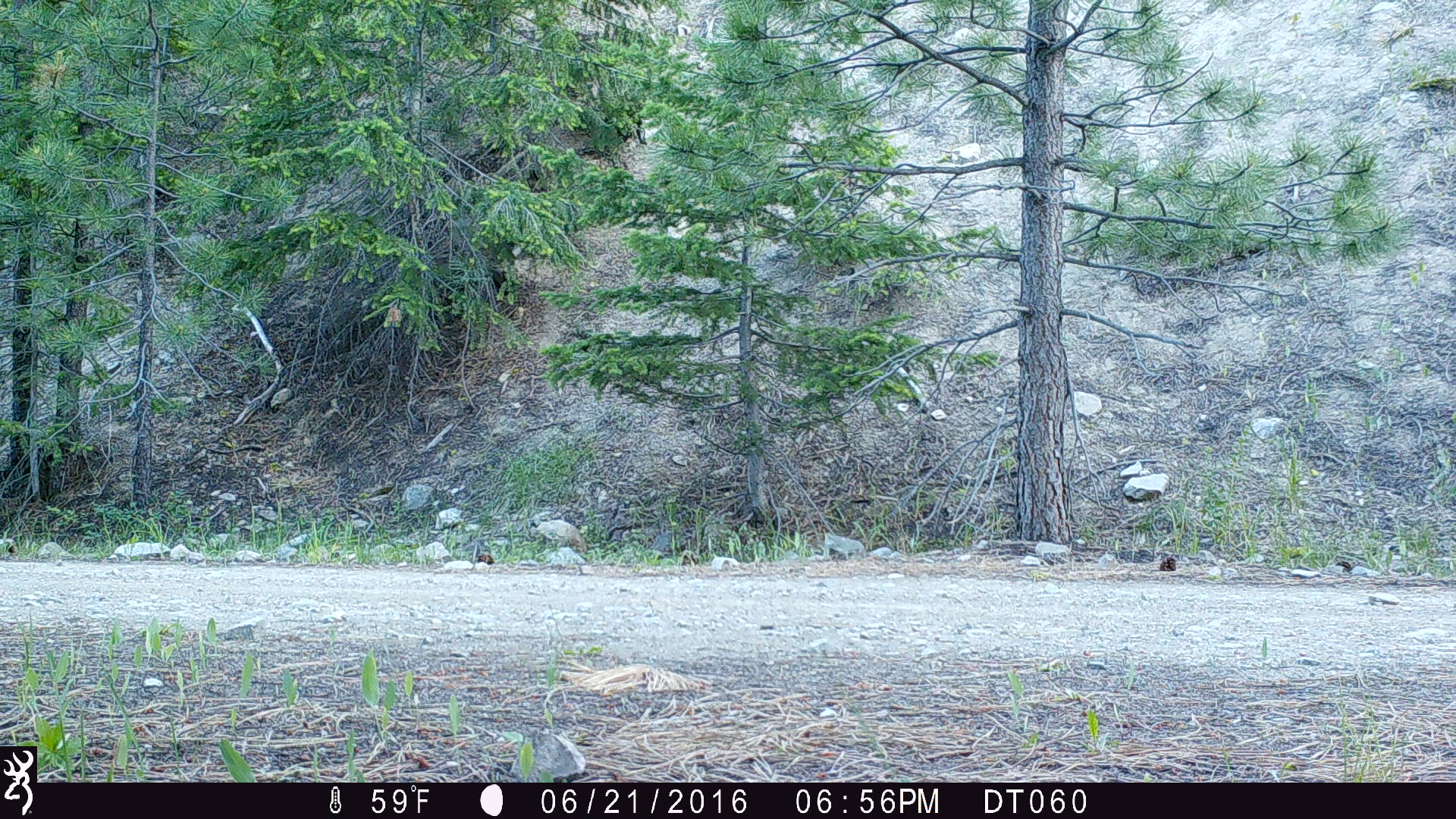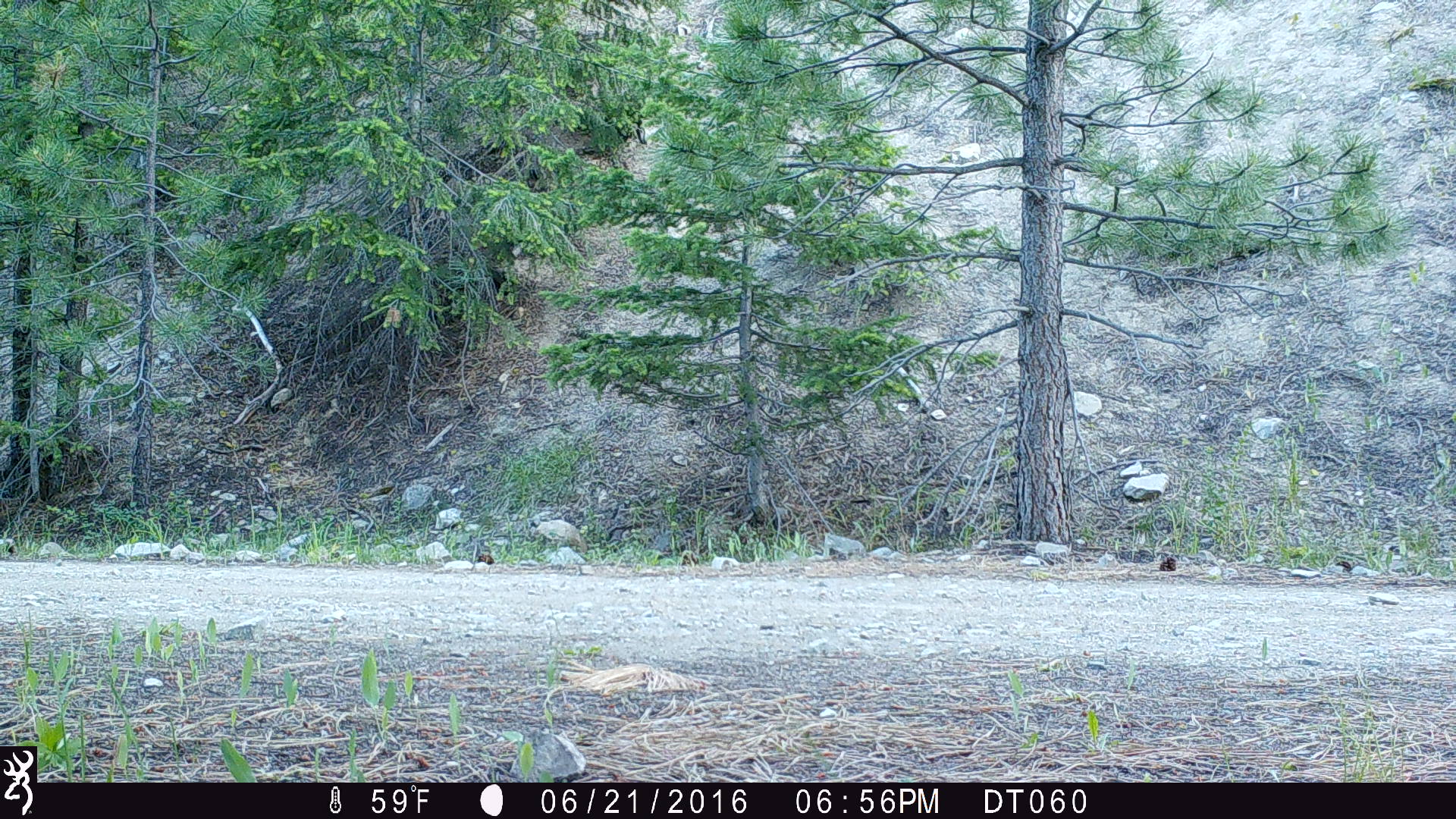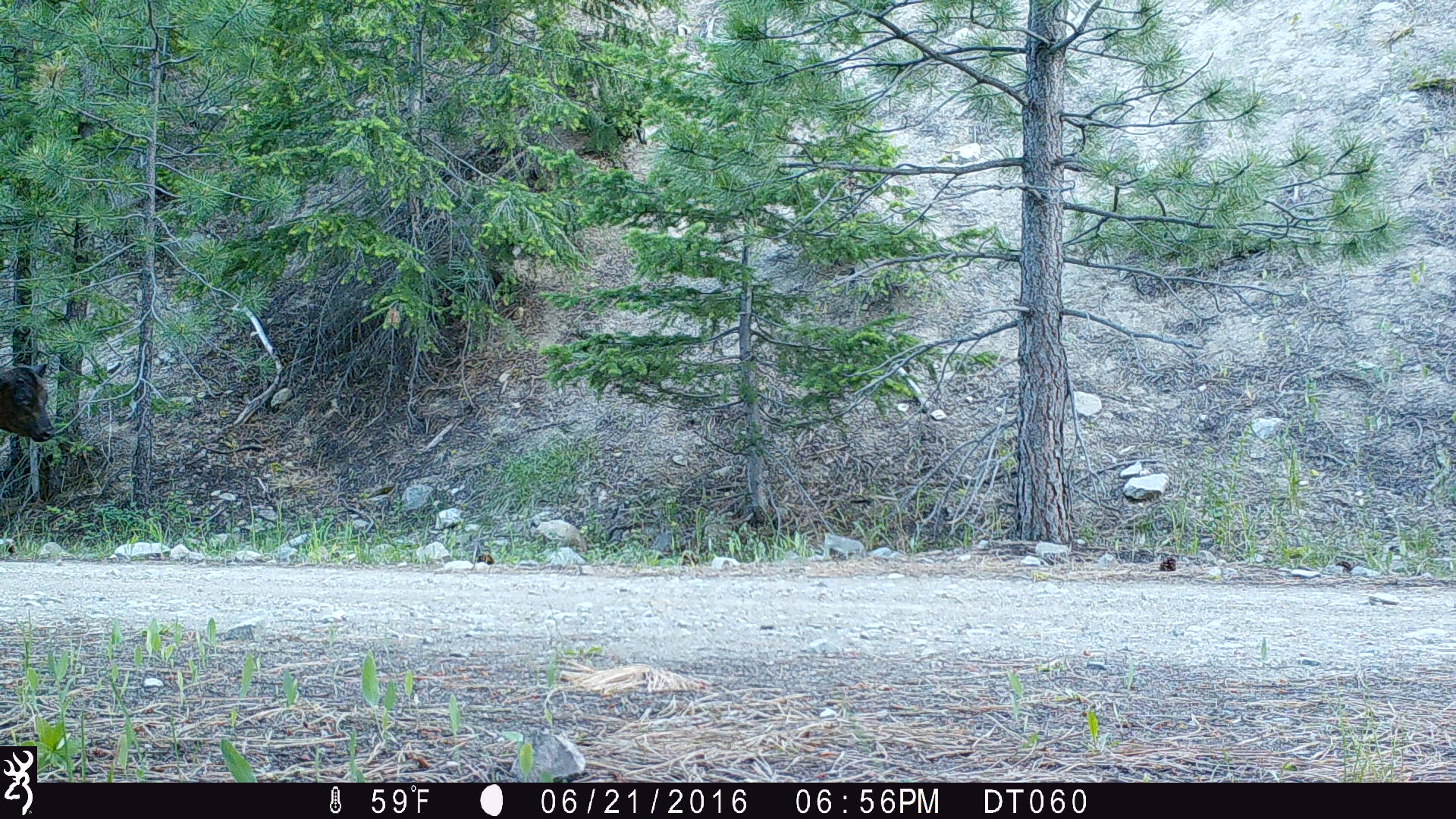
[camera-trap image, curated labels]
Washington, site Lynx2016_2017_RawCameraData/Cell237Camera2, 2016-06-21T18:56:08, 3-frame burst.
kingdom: Animalia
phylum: Chordata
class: Mammalia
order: Artiodactyla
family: Bovidae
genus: Bos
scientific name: Bos taurus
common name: domestic cattle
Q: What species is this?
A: Domestic cattle (Bos taurus).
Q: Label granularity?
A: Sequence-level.